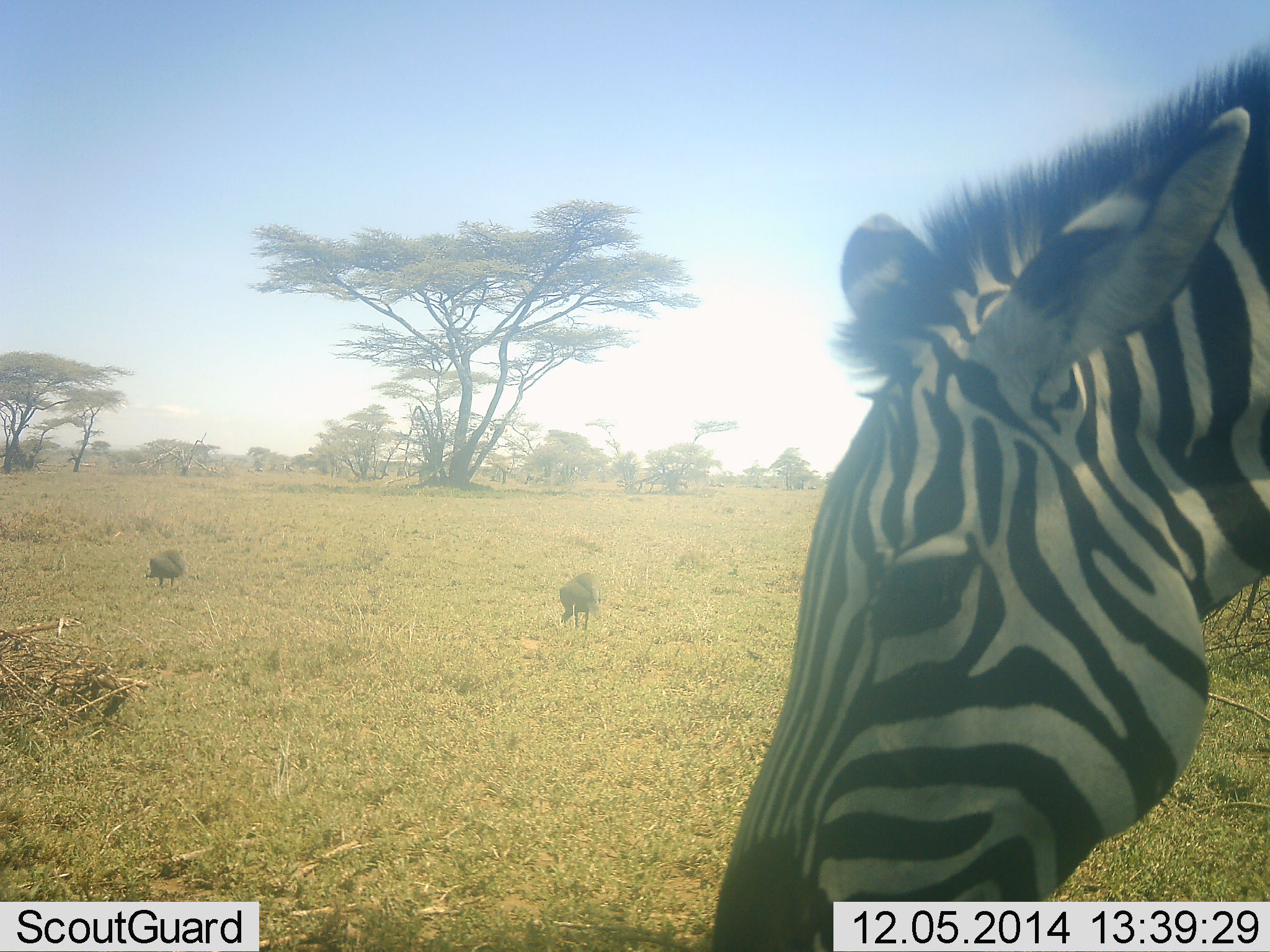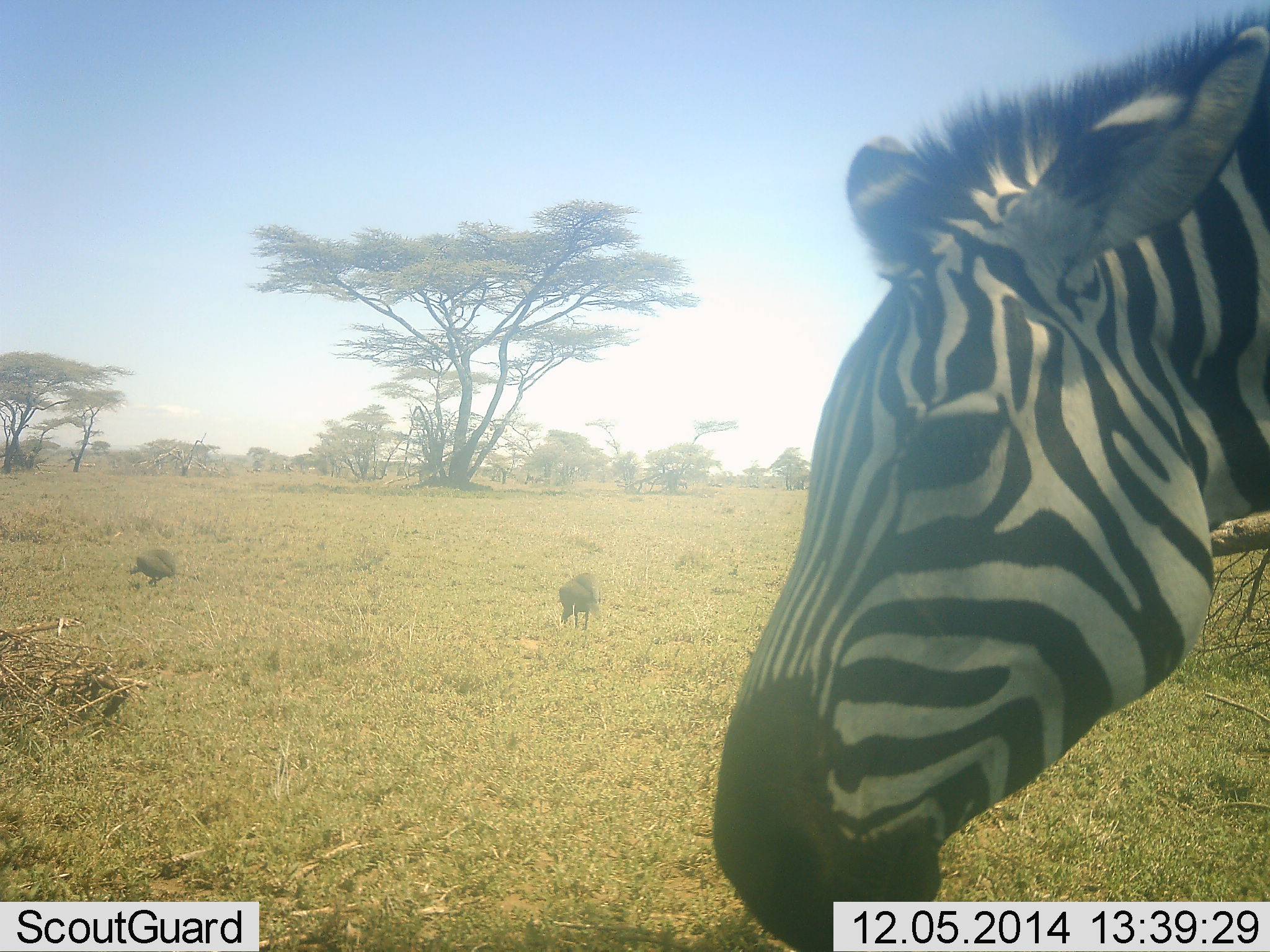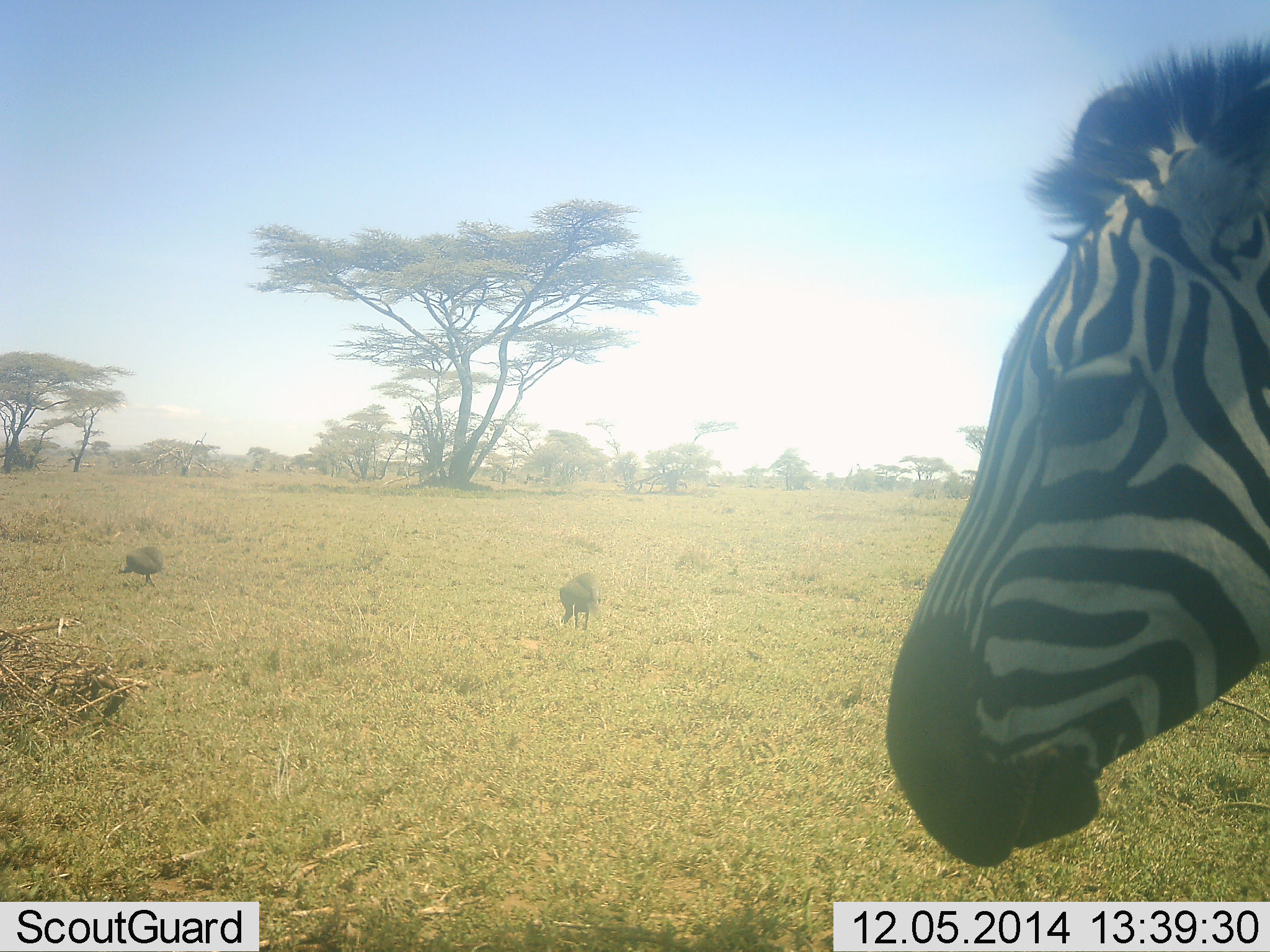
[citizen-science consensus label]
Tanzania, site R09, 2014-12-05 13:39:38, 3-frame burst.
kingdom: Animalia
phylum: Chordata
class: Aves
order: Galliformes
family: Numididae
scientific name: Numididae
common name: guinea fowl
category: guineafowl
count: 2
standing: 22%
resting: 0%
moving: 44%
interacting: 0%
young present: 0%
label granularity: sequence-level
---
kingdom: Animalia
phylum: Chordata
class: Mammalia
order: Perissodactyla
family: Equidae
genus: Equus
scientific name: Equus quagga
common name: plains zebra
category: zebra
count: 1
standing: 71%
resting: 0%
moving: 14%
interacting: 0%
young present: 0%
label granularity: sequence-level